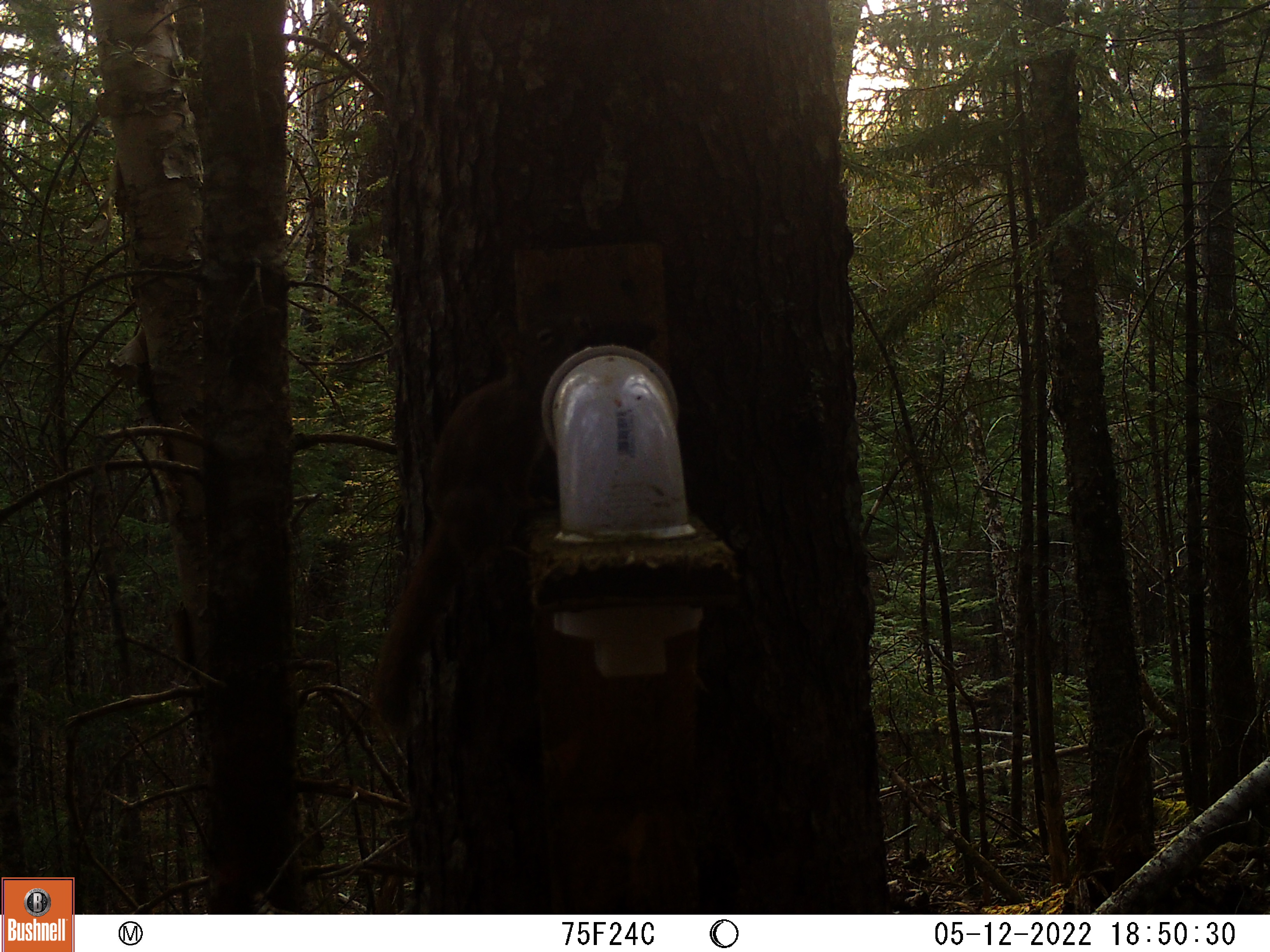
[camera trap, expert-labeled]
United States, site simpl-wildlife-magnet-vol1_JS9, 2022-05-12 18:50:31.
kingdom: Animalia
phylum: Chordata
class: Mammalia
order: Rodentia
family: Sciuridae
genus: Tamiasciurus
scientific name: Tamiasciurus hudsonicus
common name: red squirrel